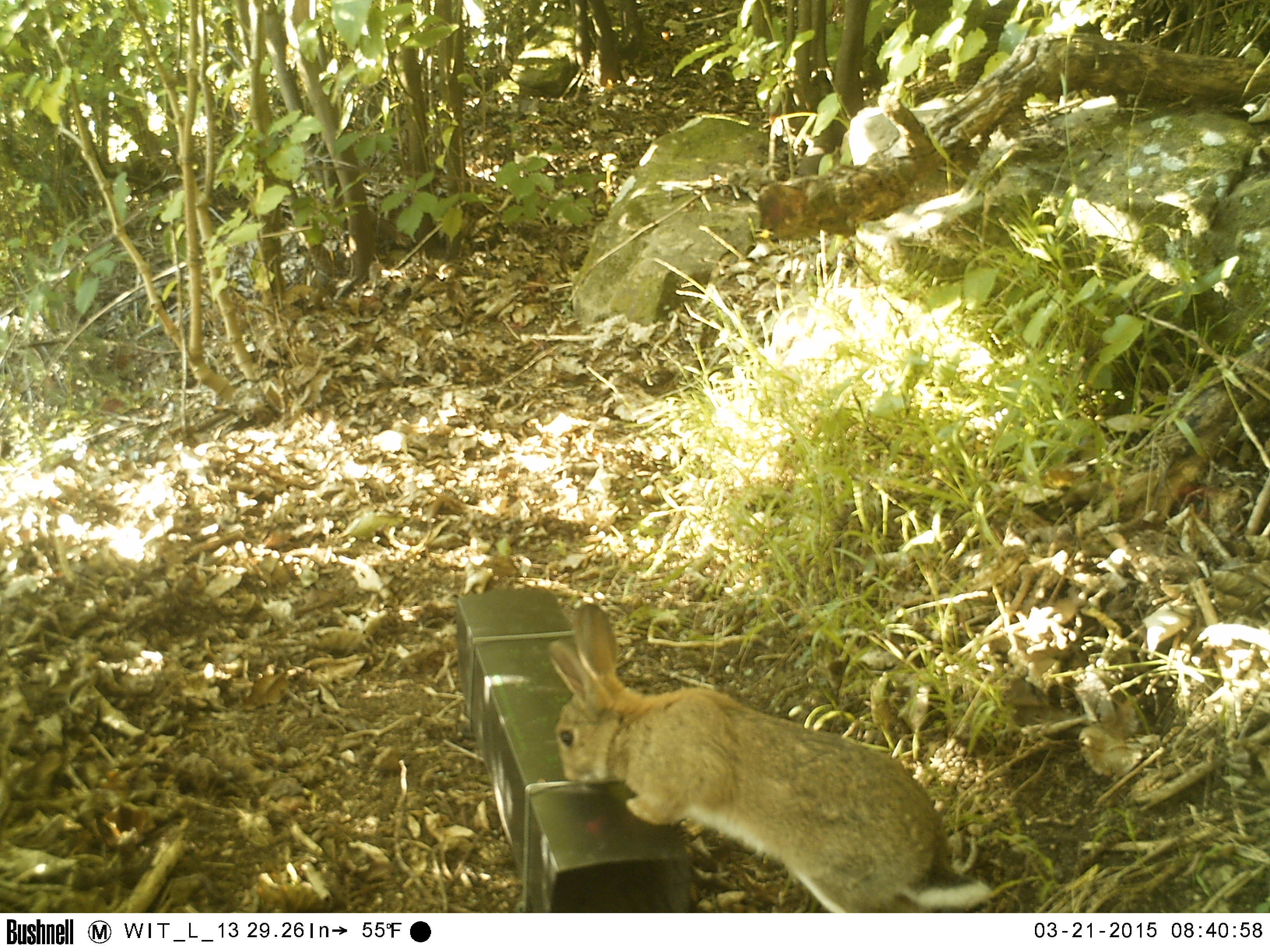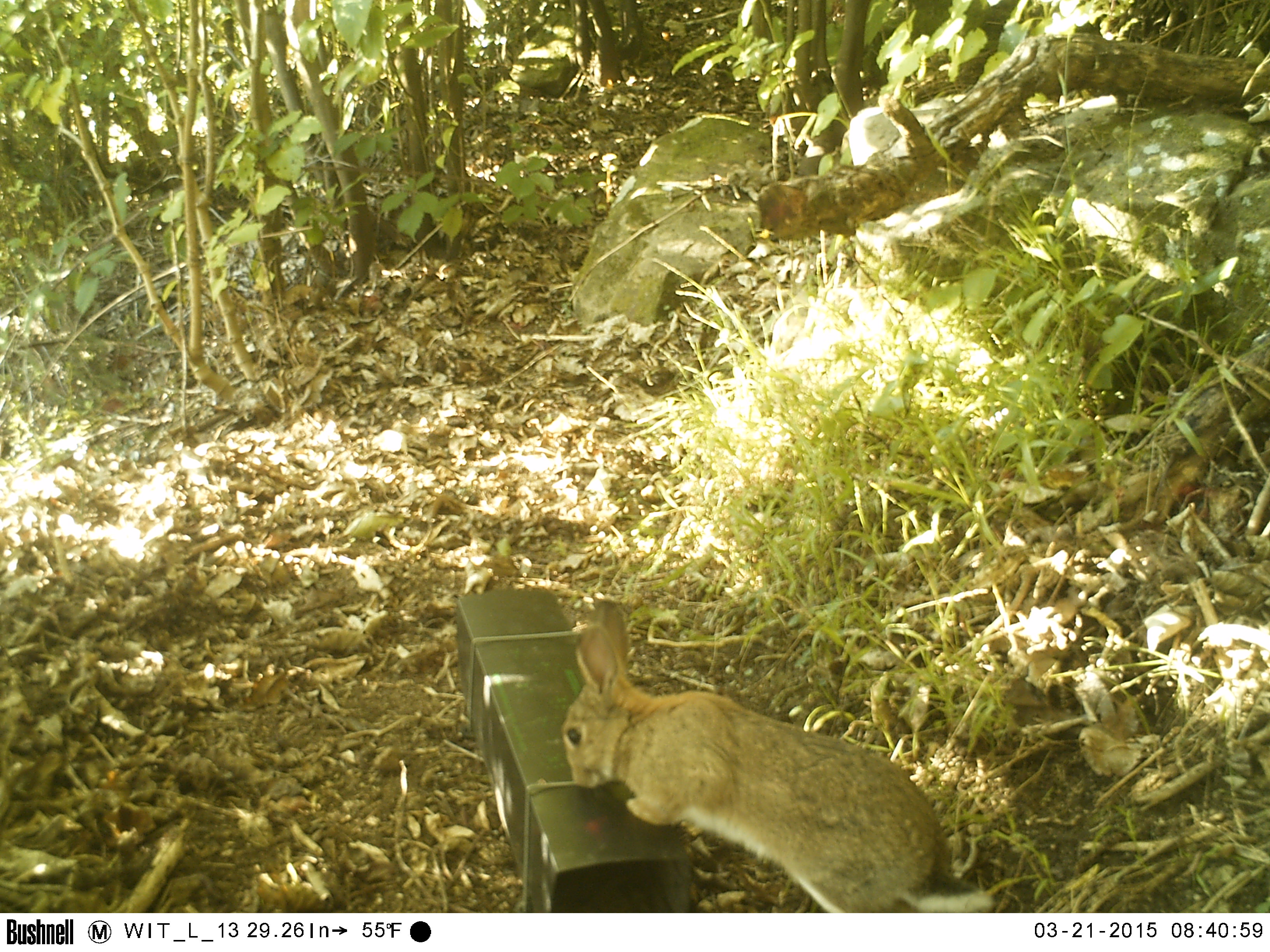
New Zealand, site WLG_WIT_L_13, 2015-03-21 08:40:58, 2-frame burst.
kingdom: Animalia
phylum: Chordata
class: Mammalia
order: Lagomorpha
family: Leporidae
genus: Oryctolagus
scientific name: Oryctolagus cuniculus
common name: european rabbit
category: rabbit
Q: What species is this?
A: Rabbit (european rabbit) (Oryctolagus cuniculus).